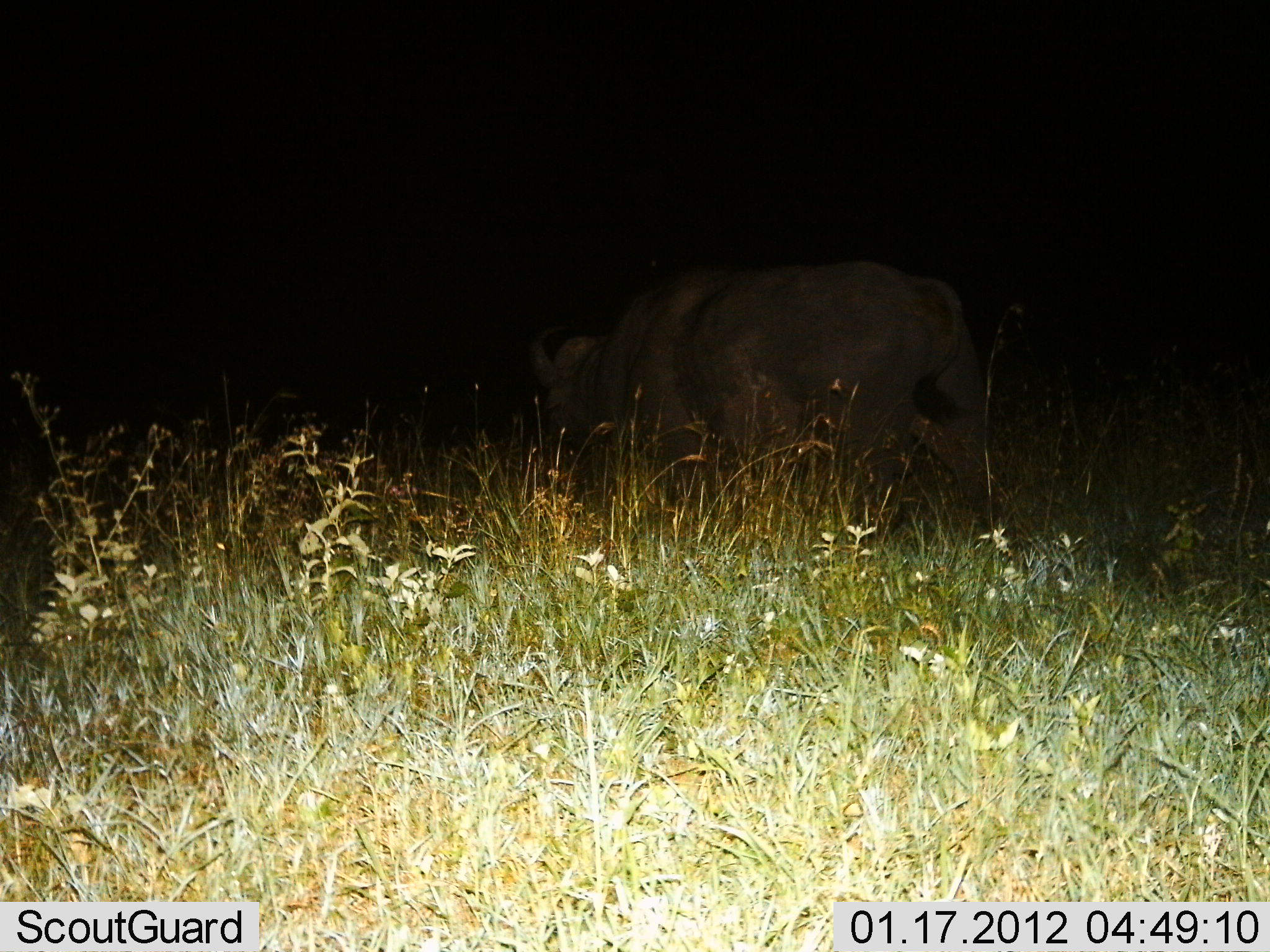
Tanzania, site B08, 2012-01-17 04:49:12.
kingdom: Animalia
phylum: Chordata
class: Mammalia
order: Artiodactyla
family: Bovidae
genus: Syncerus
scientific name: Syncerus caffer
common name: cape buffalo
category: buffalo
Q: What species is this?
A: Buffalo (cape buffalo) (Syncerus caffer).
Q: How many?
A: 1.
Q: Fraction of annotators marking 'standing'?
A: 36%.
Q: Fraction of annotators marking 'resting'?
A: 0%.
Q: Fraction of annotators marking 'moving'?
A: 64%.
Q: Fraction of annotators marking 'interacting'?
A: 0%.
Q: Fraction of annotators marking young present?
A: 0%.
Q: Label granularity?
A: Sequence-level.